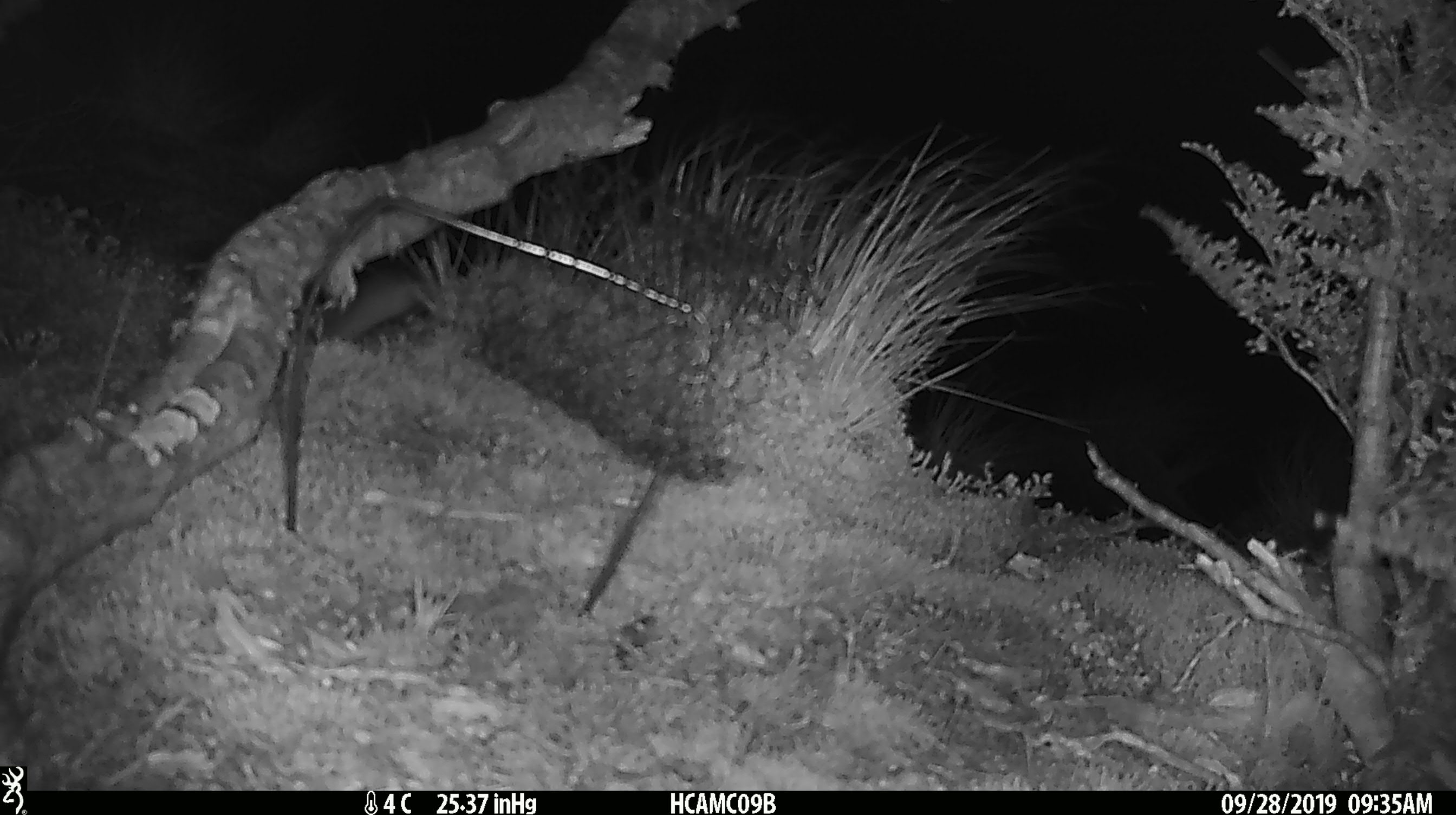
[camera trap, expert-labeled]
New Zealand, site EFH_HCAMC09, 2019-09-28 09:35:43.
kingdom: Animalia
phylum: Chordata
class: Mammalia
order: Rodentia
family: Muridae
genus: Mus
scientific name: Mus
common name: mouse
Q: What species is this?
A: Mouse (Mus).